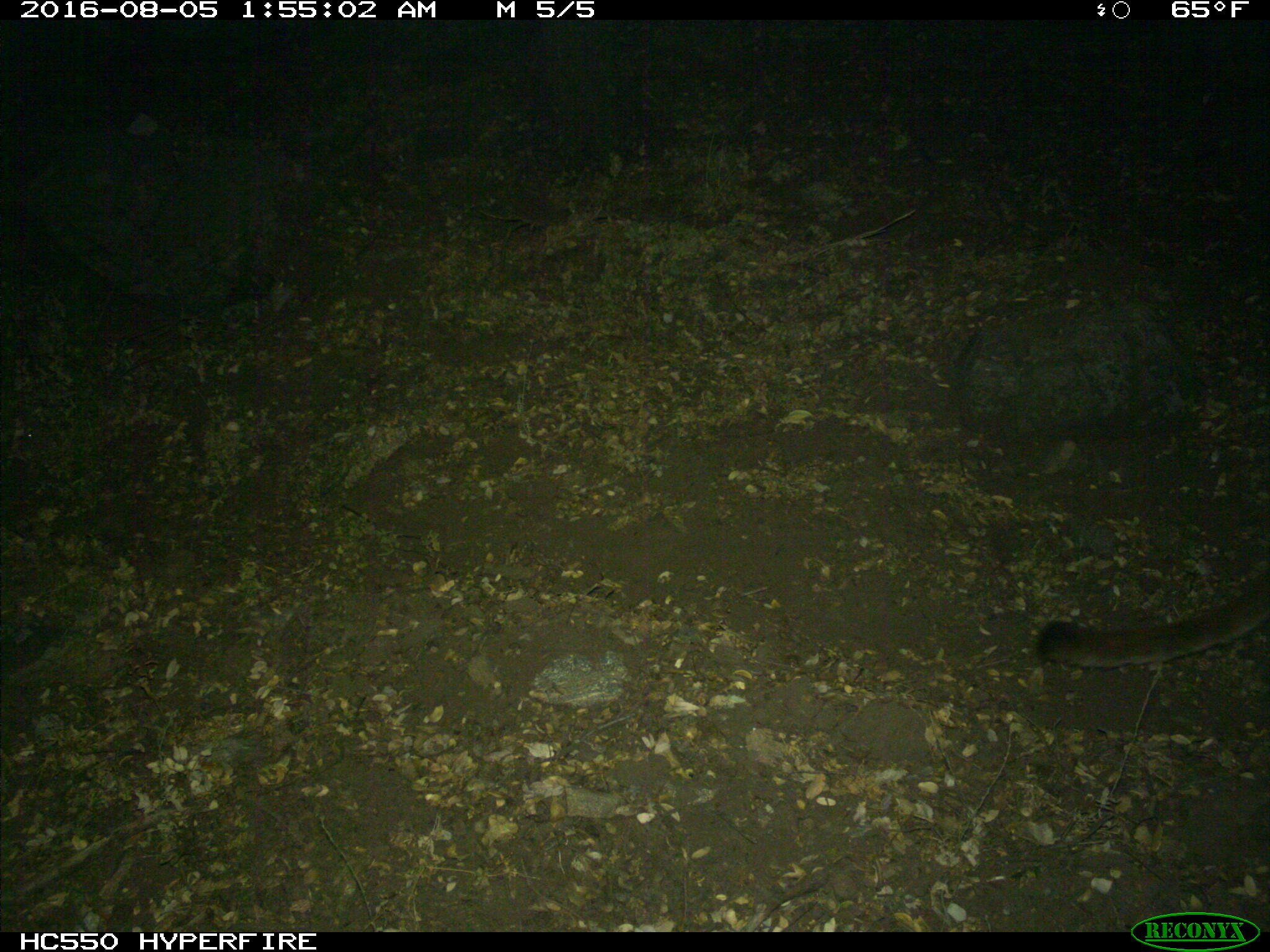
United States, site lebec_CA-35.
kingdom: Animalia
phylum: Chordata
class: Mammalia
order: Carnivora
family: Felidae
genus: Puma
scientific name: Puma concolor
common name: mountain lion